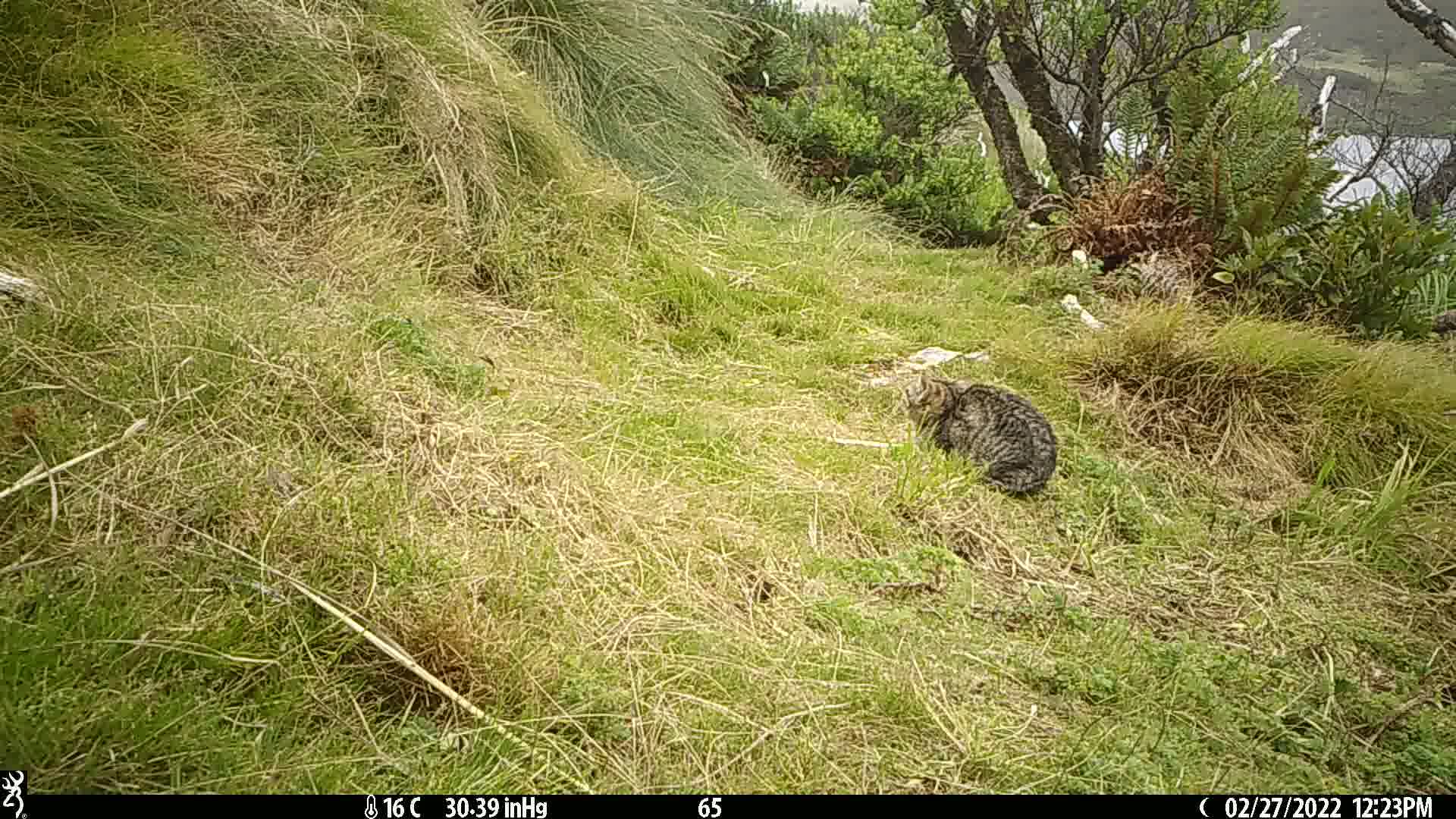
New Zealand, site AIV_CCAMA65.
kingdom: Animalia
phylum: Chordata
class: Mammalia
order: Carnivora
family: Felidae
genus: Felis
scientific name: Felis catus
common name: domestic cat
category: cat